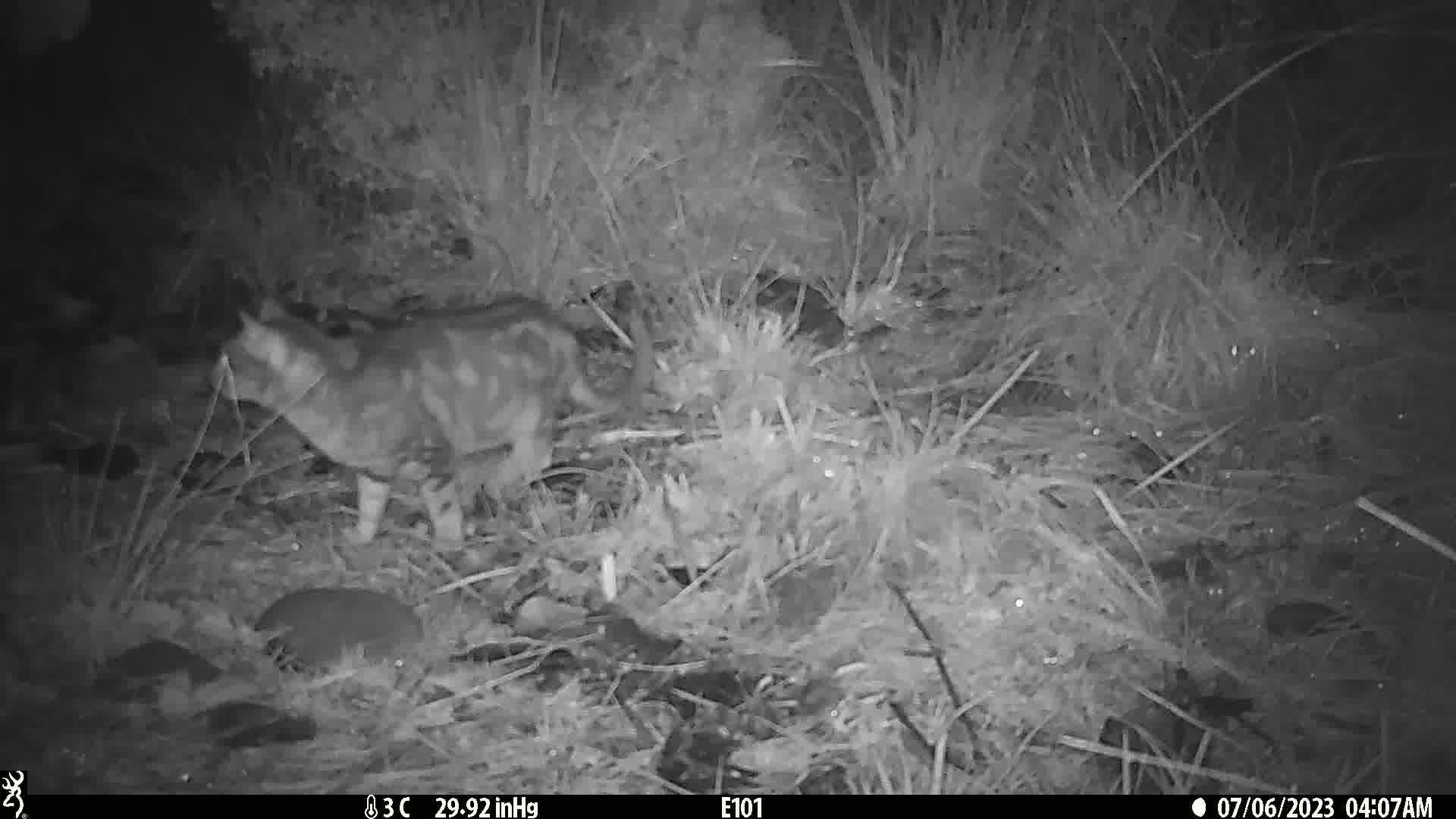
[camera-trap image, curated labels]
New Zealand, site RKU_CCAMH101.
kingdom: Animalia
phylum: Chordata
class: Mammalia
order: Carnivora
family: Felidae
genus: Felis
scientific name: Felis catus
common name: domestic cat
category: cat